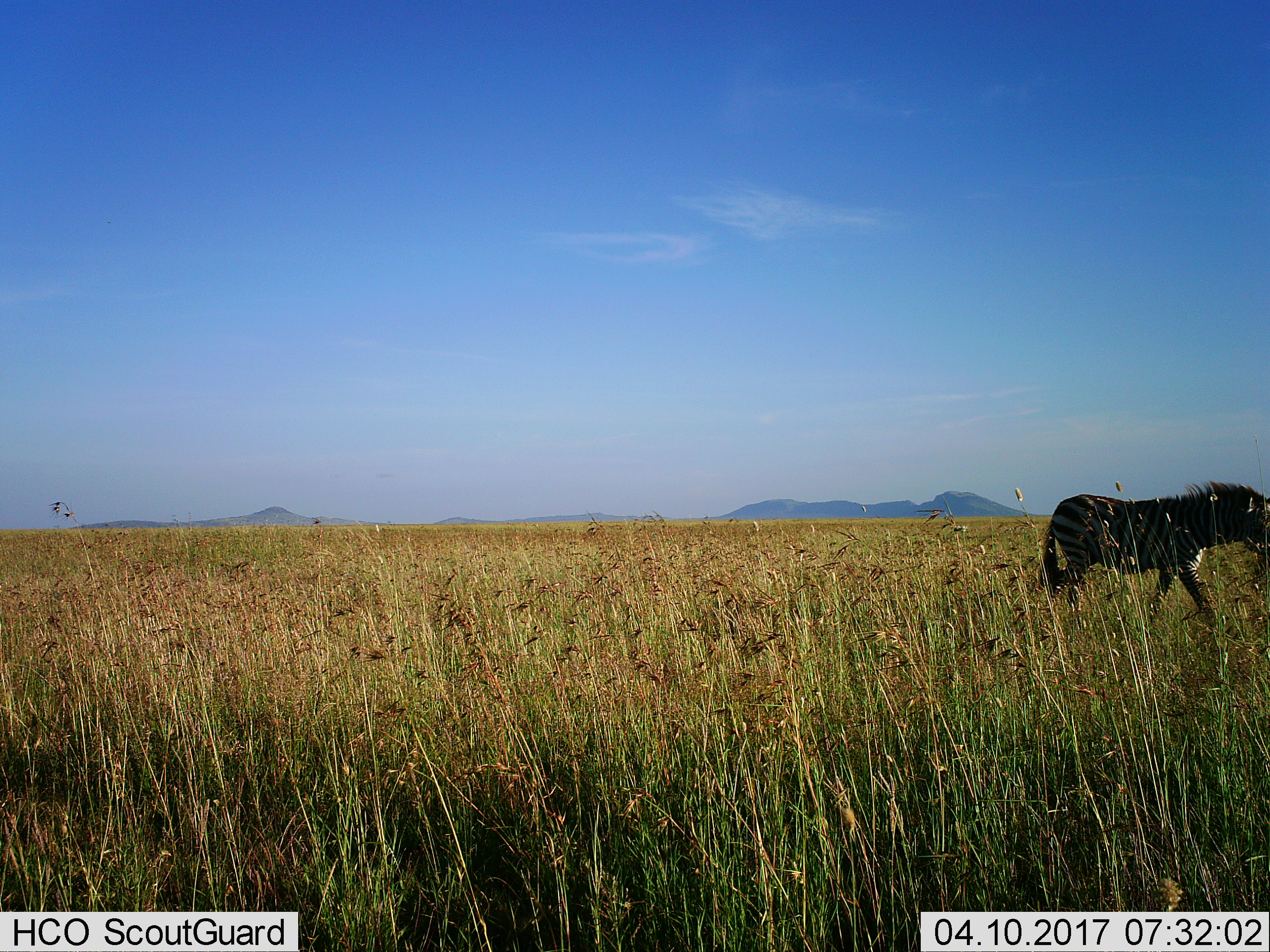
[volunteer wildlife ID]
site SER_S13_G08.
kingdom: Animalia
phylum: Chordata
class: Mammalia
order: Perissodactyla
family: Equidae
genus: Equus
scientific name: Equus quagga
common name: plains zebra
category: zebraplains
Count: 1.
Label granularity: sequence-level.